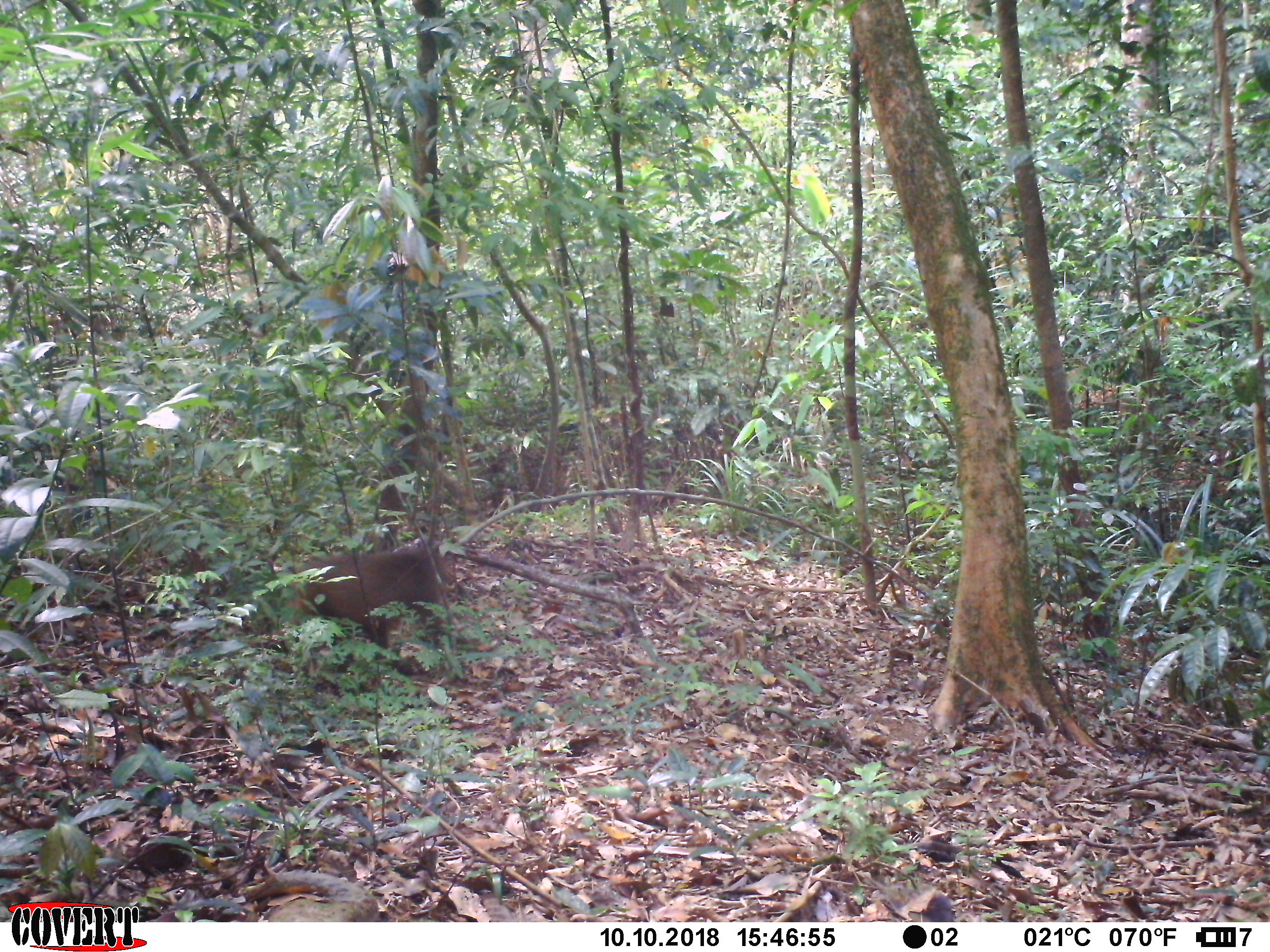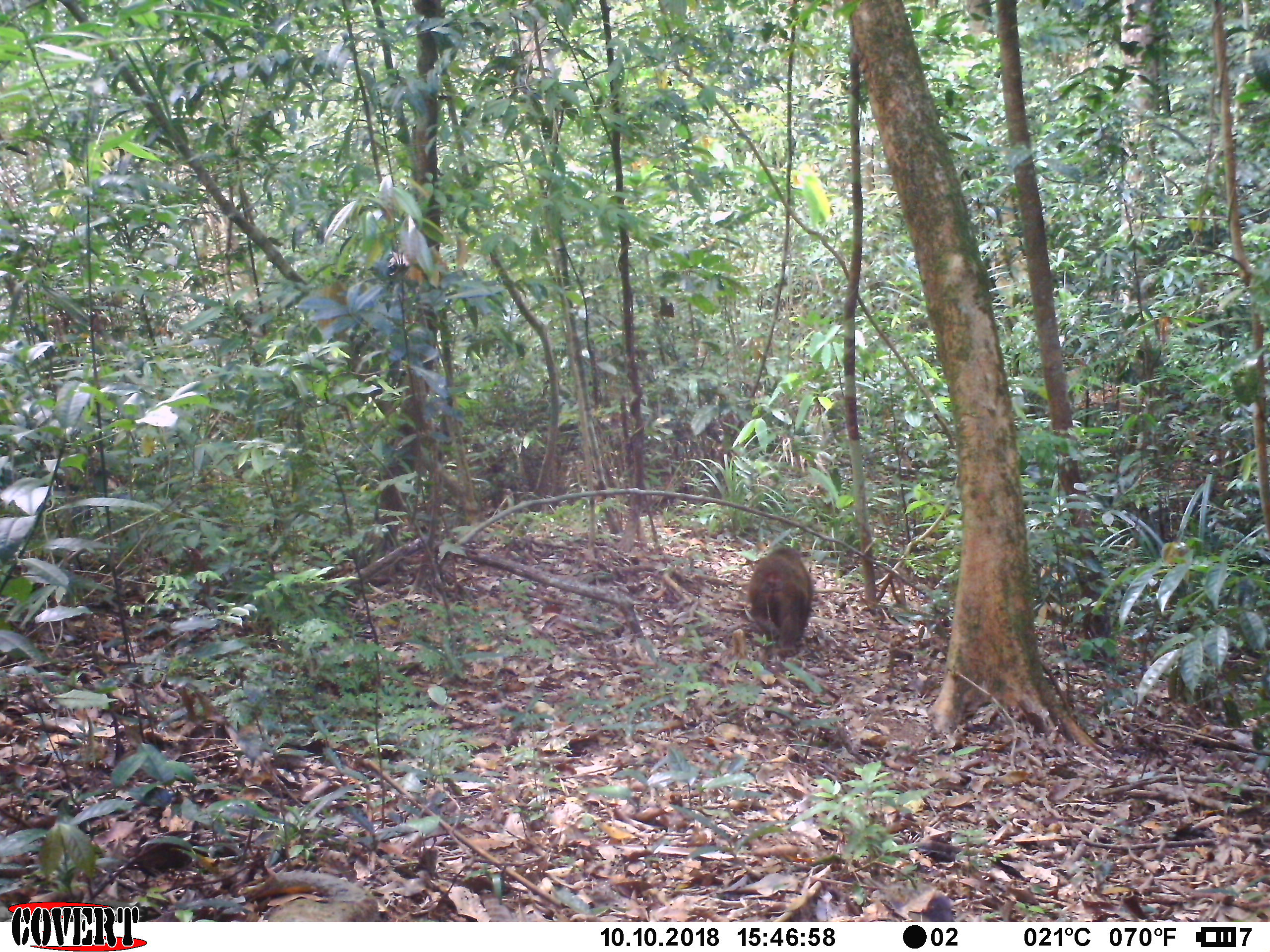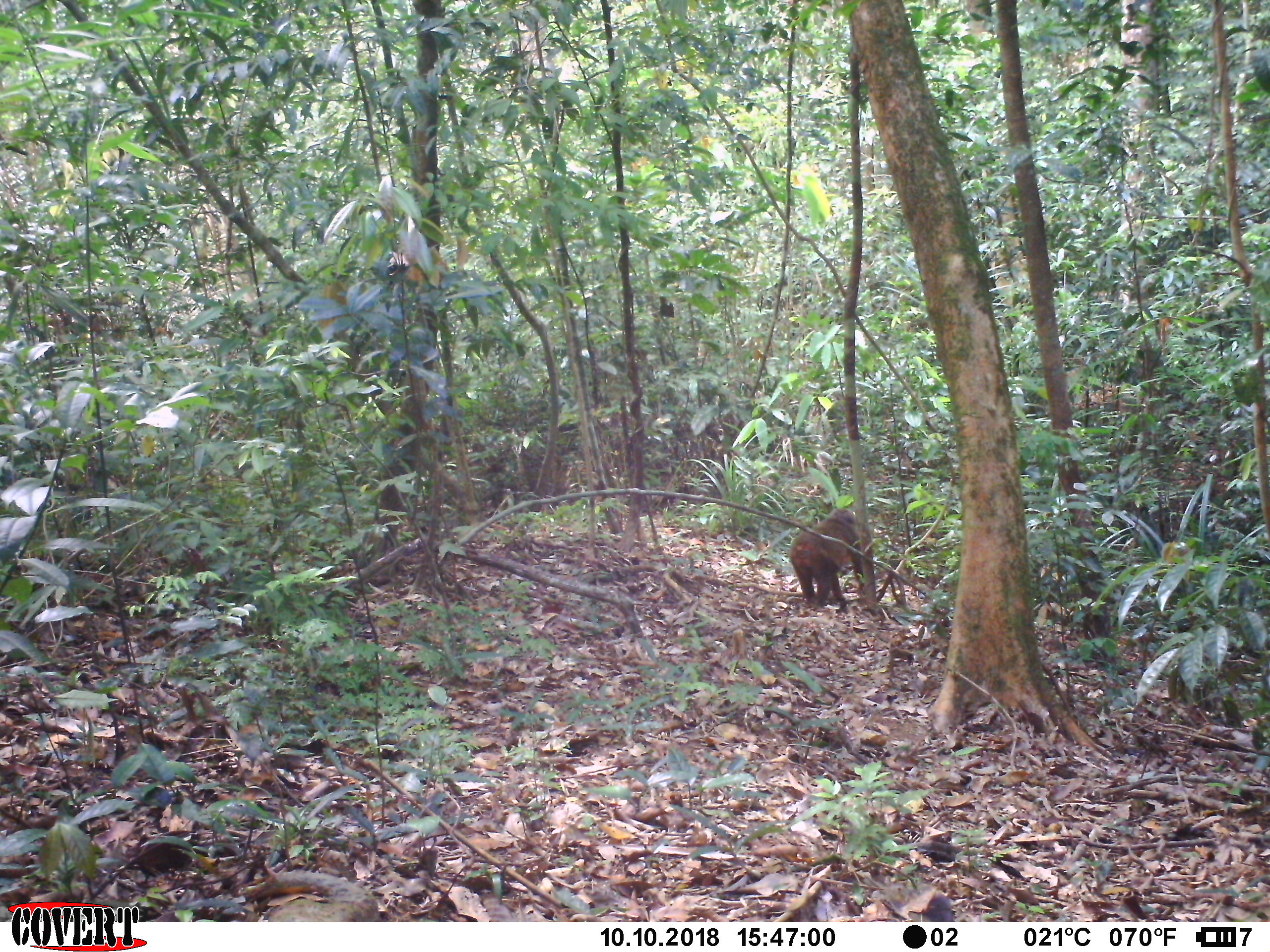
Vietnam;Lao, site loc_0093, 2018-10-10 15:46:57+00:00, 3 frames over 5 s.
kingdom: Animalia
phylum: Chordata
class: Mammalia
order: Primates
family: Cercopithecidae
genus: Macaca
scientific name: Macaca arctoides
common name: stump-tailed macaque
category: stump tailed macaque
Stump tailed macaque (stump-tailed macaque) (Macaca arctoides). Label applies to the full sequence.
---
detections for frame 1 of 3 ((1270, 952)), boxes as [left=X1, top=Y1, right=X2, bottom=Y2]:
stump tailed macaque: [left=284, top=540, right=456, bottom=675]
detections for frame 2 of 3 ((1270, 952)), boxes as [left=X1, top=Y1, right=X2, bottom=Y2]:
stump tailed macaque: [left=746, top=545, right=814, bottom=656]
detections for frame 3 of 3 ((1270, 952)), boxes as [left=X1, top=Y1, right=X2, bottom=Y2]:
stump tailed macaque: [left=788, top=507, right=864, bottom=612]